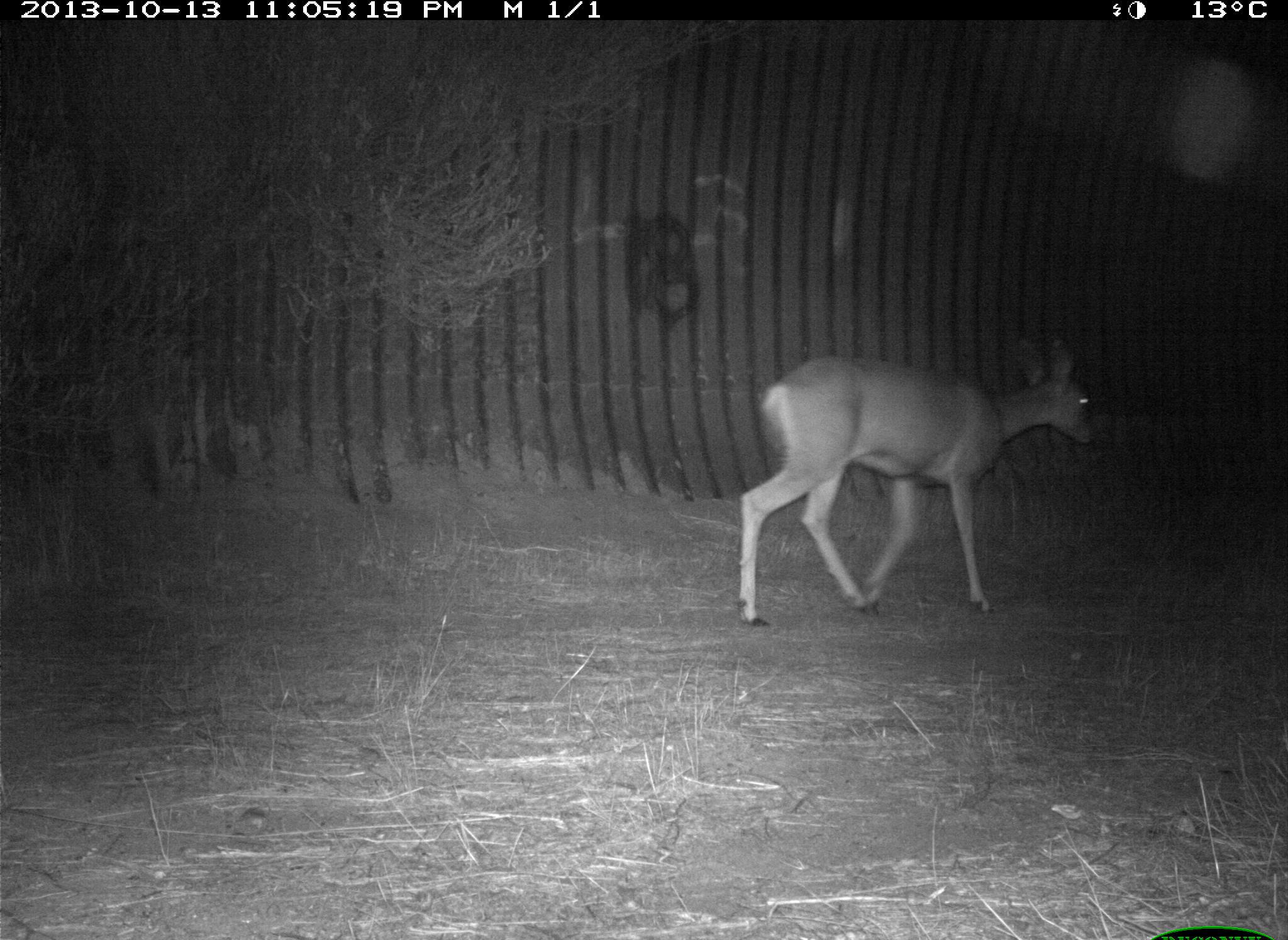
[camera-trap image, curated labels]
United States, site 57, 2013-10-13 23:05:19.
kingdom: Animalia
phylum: Chordata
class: Mammalia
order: Artiodactyla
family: Cervidae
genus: Odocoileus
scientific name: Odocoileus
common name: deer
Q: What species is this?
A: Deer (Odocoileus).